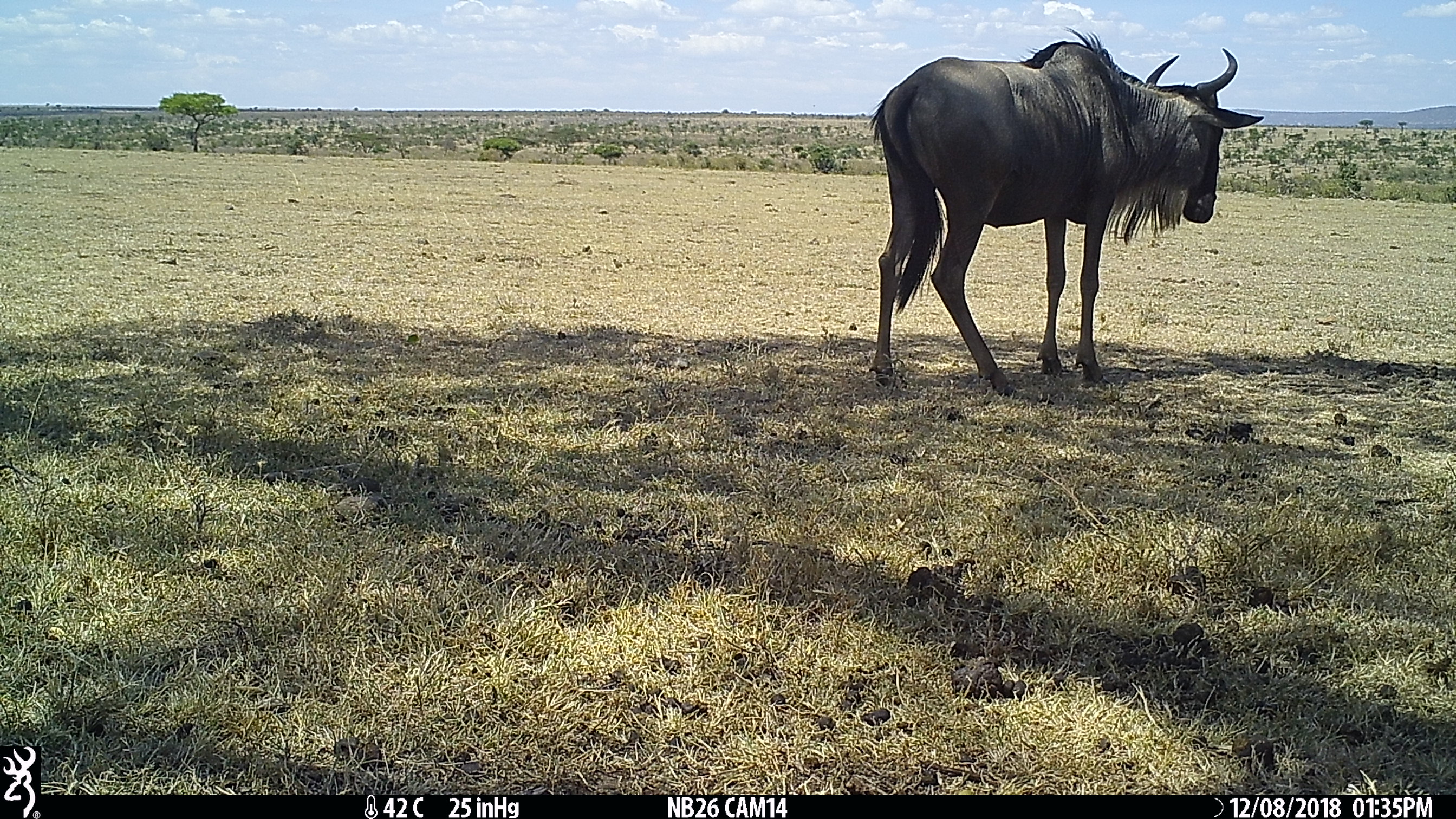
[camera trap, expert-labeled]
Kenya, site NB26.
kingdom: Animalia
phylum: Chordata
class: Mammalia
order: Artiodactyla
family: Bovidae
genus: Connochaetes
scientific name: Connochaetes taurinus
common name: blue wildebeest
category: wildebeest